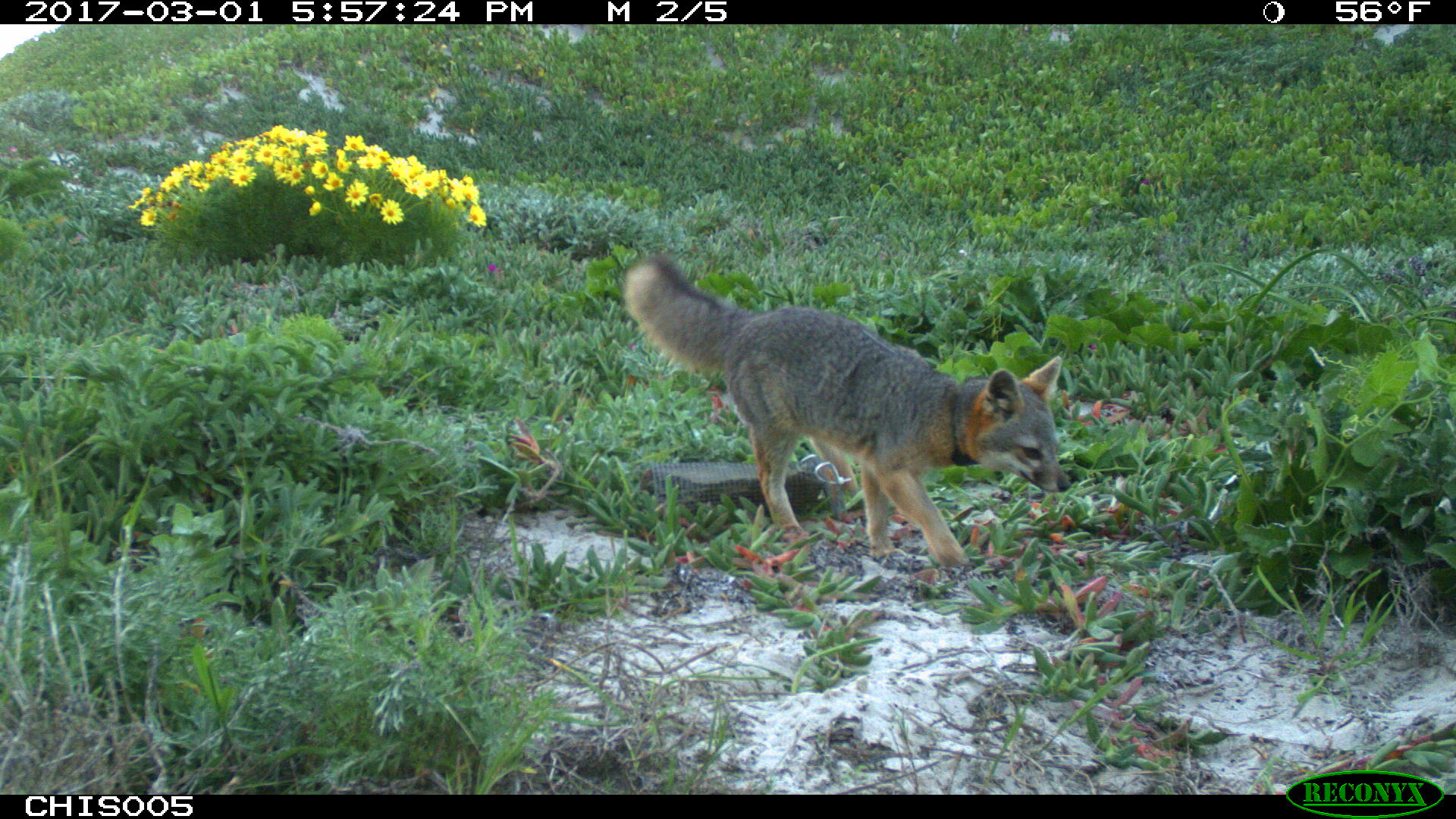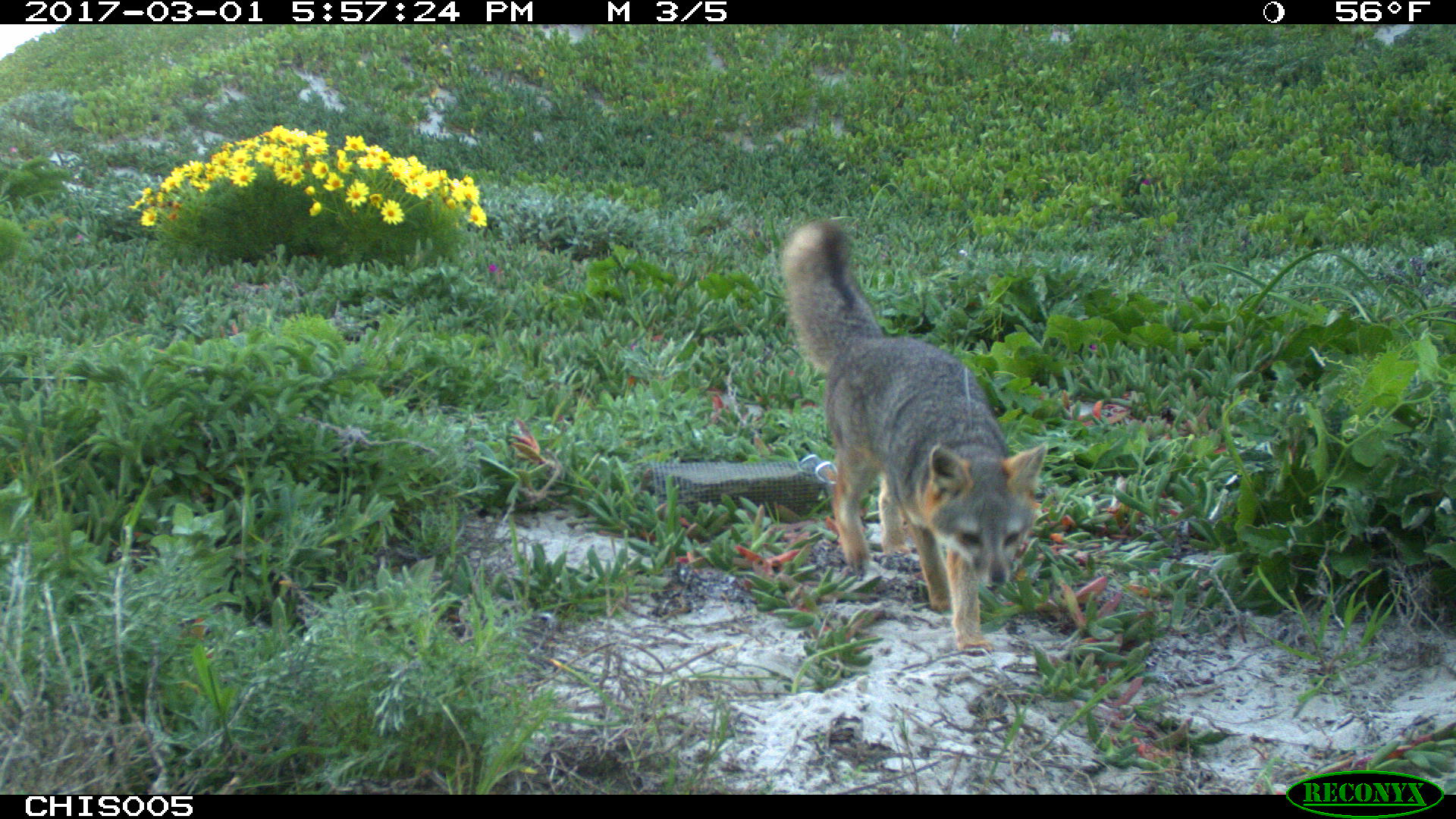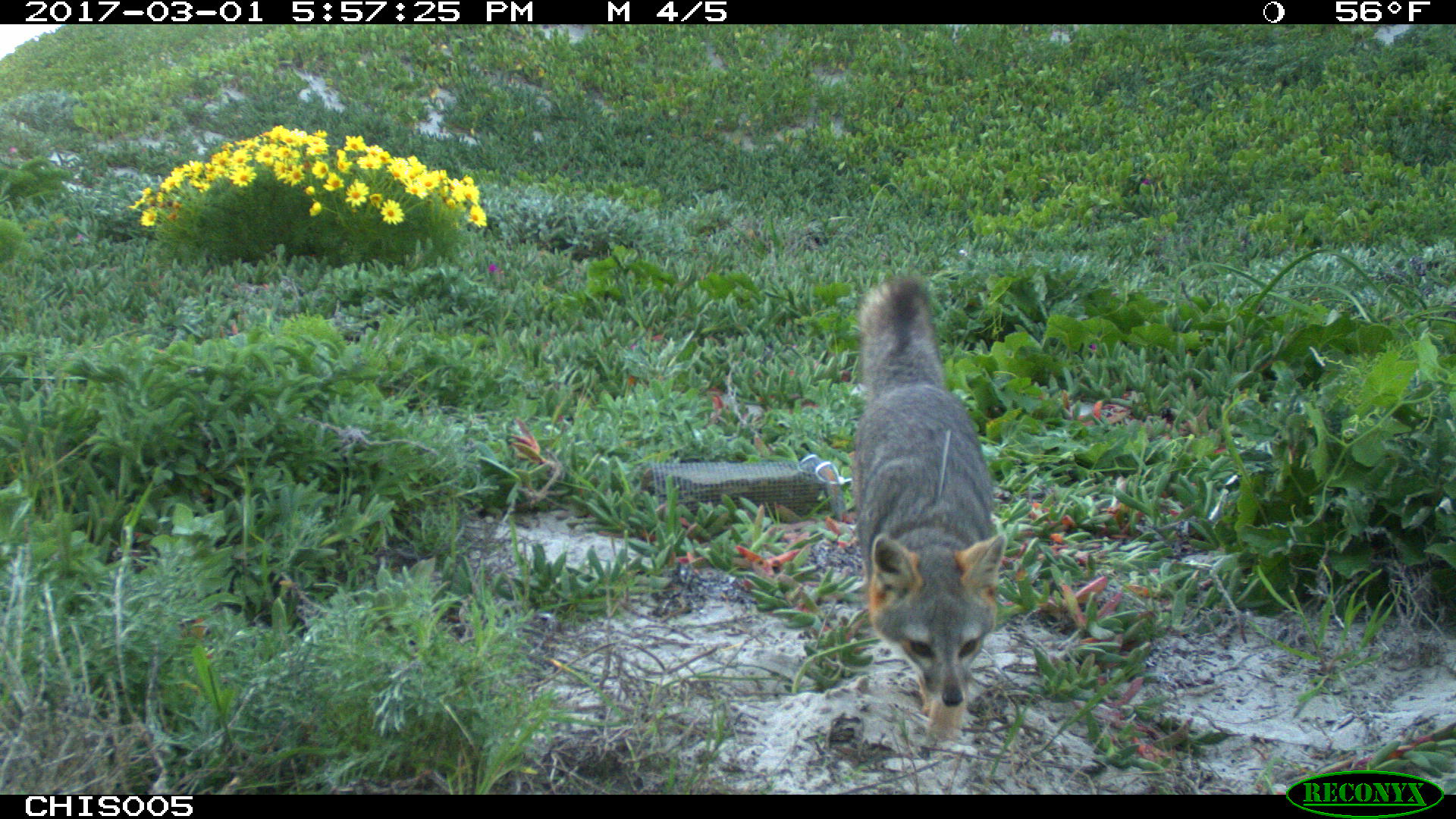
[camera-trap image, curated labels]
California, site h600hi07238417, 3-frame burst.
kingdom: Animalia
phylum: Chordata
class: Mammalia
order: Carnivora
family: Canidae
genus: Urocyon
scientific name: Urocyon littoralis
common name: island fox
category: fox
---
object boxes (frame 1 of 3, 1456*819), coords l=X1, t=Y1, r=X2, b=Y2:
fox: l=621, t=256, r=1068, b=571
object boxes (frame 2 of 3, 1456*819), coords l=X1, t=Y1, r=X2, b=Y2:
fox: l=778, t=219, r=1047, b=656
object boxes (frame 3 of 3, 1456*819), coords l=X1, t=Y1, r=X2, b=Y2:
fox: l=854, t=275, r=1008, b=739